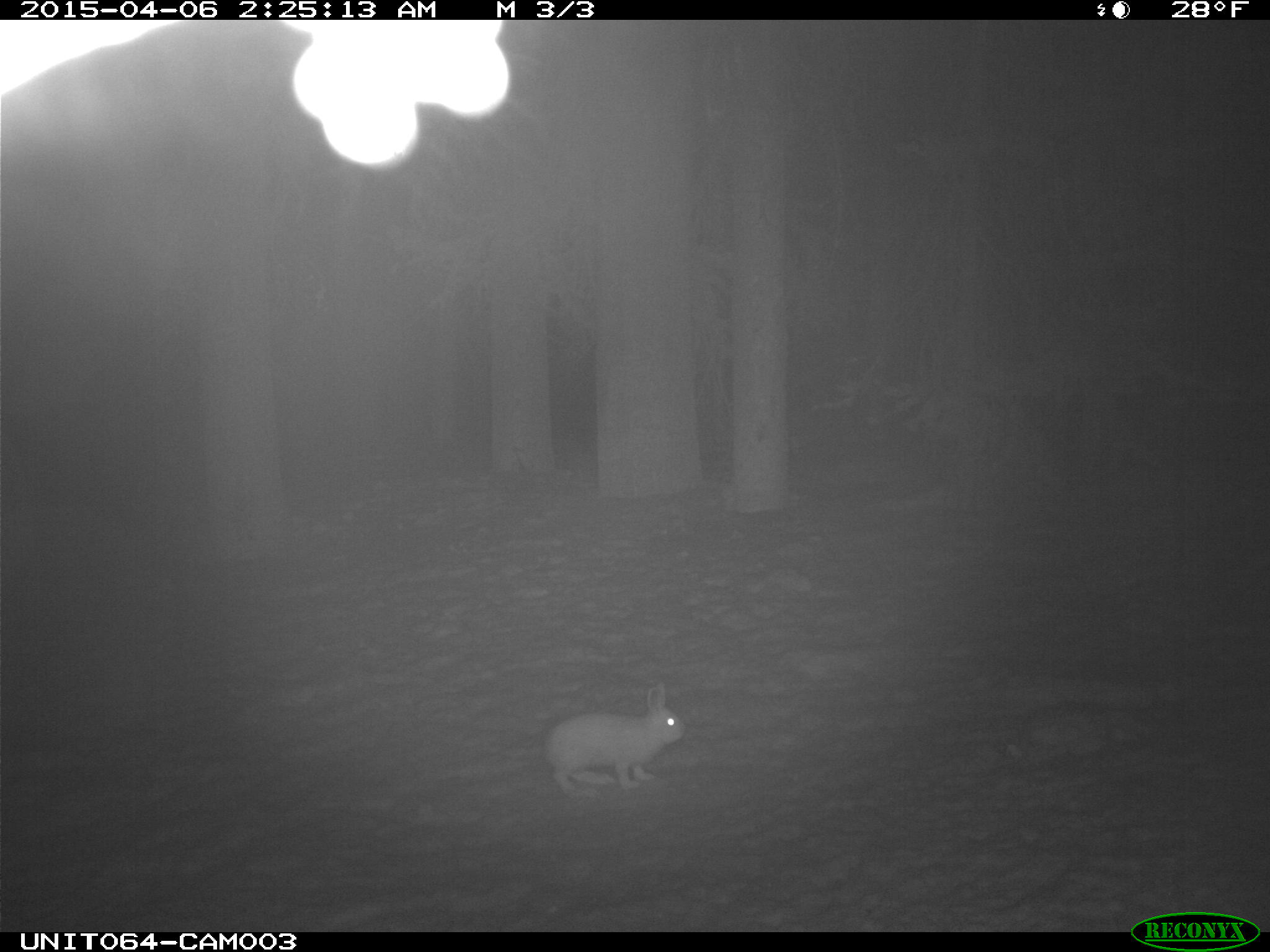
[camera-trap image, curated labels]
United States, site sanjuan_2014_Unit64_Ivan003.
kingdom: Animalia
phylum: Chordata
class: Mammalia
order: Lagomorpha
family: Leporidae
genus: Lepus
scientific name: Lepus americanus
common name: snowshoe hare